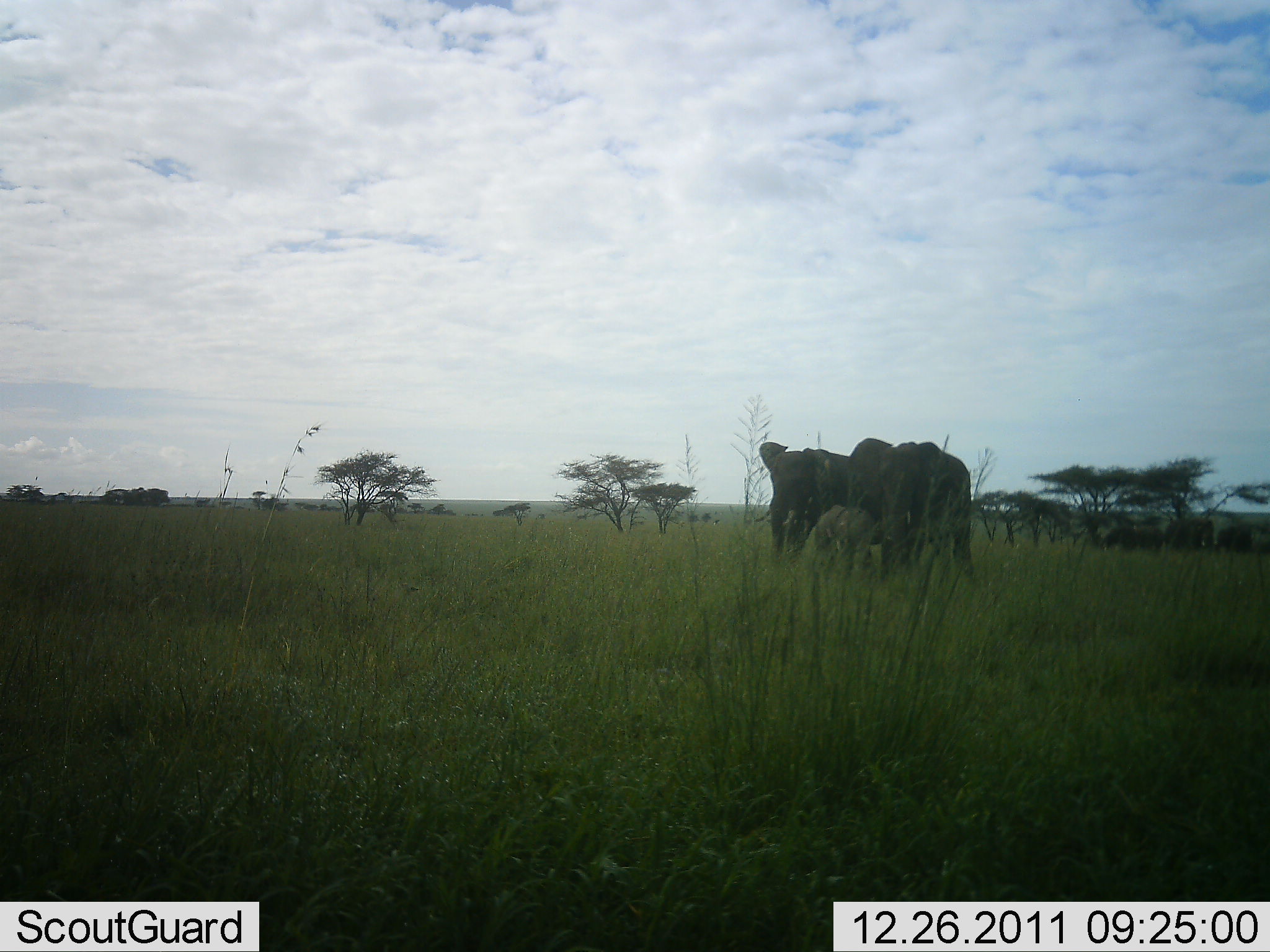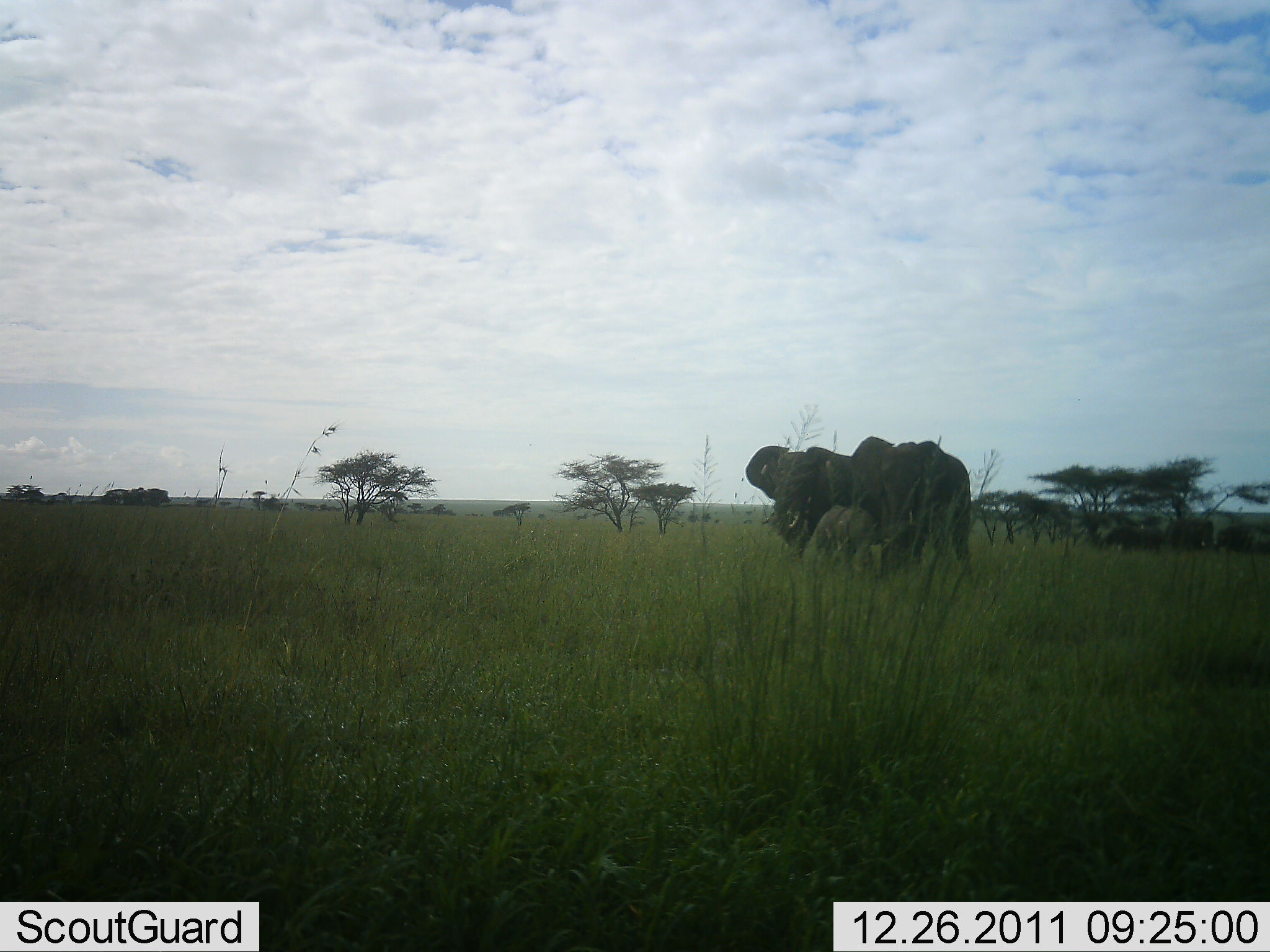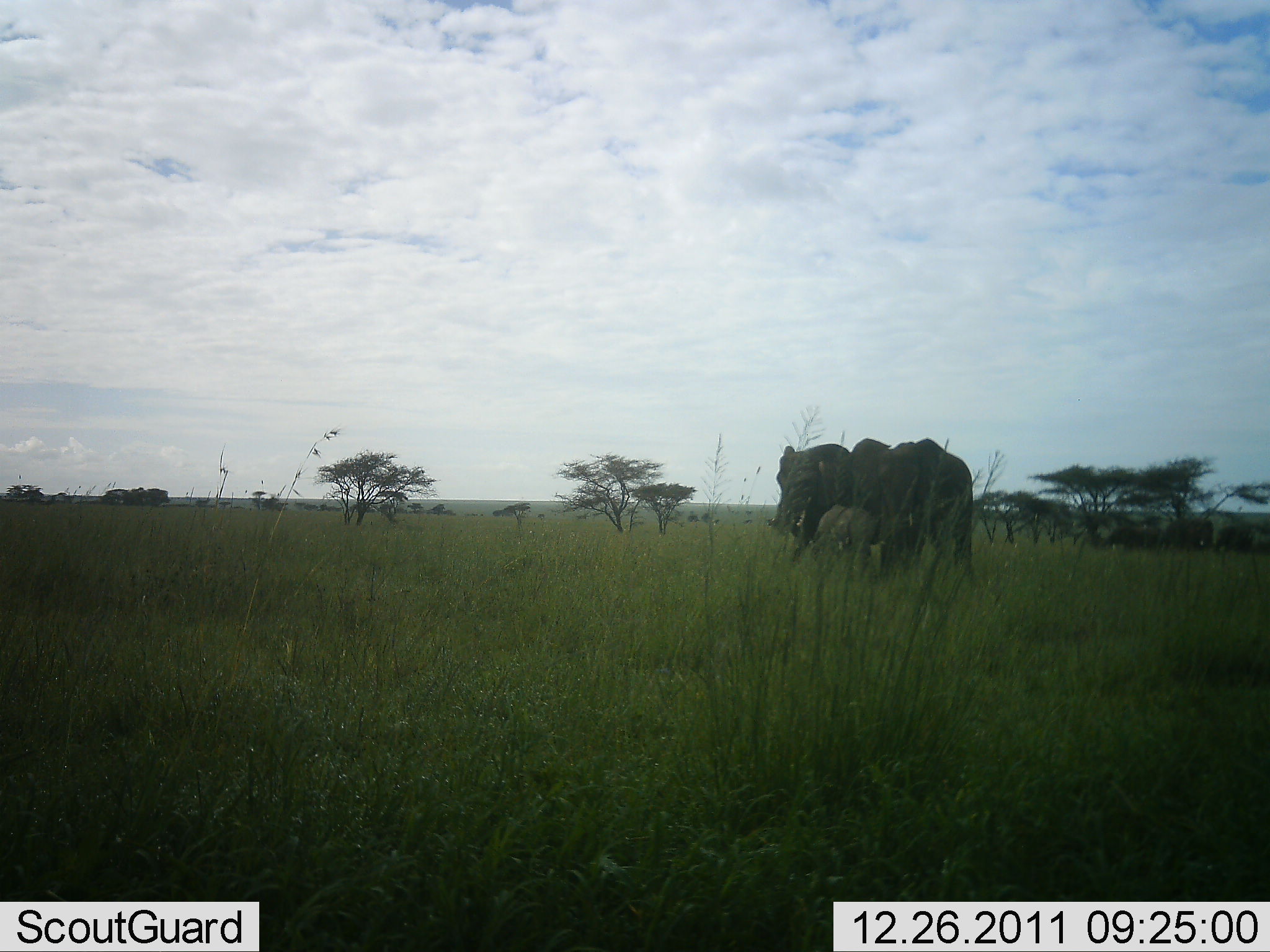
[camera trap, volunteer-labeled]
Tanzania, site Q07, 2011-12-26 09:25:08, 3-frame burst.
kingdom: Animalia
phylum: Chordata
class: Mammalia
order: Proboscidea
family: Elephantidae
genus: Loxodonta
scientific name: Loxodonta africana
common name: african bush elephant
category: elephant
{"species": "elephant (african bush elephant) (Loxodonta africana)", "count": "3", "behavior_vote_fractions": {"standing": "77%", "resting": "0%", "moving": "15%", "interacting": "15%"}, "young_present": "62%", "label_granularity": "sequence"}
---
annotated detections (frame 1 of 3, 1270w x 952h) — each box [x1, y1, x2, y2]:
animal: [881, 441, 976, 582]; [757, 442, 849, 564]; [848, 437, 895, 575]; [797, 505, 884, 578]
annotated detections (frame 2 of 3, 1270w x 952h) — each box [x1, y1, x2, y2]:
animal: [883, 441, 977, 577]; [742, 446, 850, 555]; [834, 437, 893, 573]; [801, 503, 884, 574]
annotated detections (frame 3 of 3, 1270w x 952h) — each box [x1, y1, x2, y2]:
animal: [884, 438, 975, 583]; [848, 437, 924, 576]; [772, 443, 851, 560]; [801, 504, 877, 584]